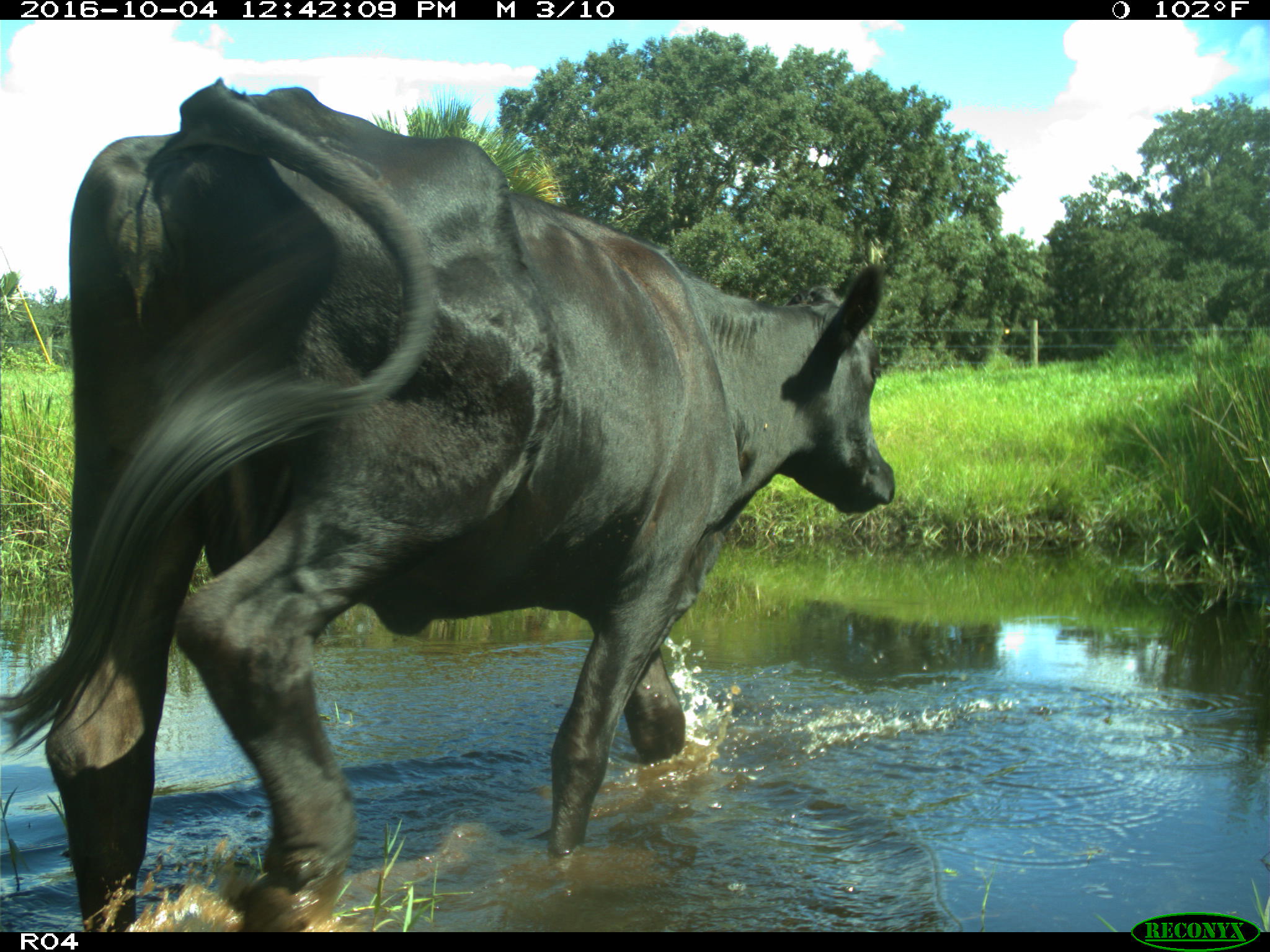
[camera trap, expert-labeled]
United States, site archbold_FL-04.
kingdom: Animalia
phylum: Chordata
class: Mammalia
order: Artiodactyla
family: Bovidae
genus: Bos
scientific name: Bos taurus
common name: domestic cow